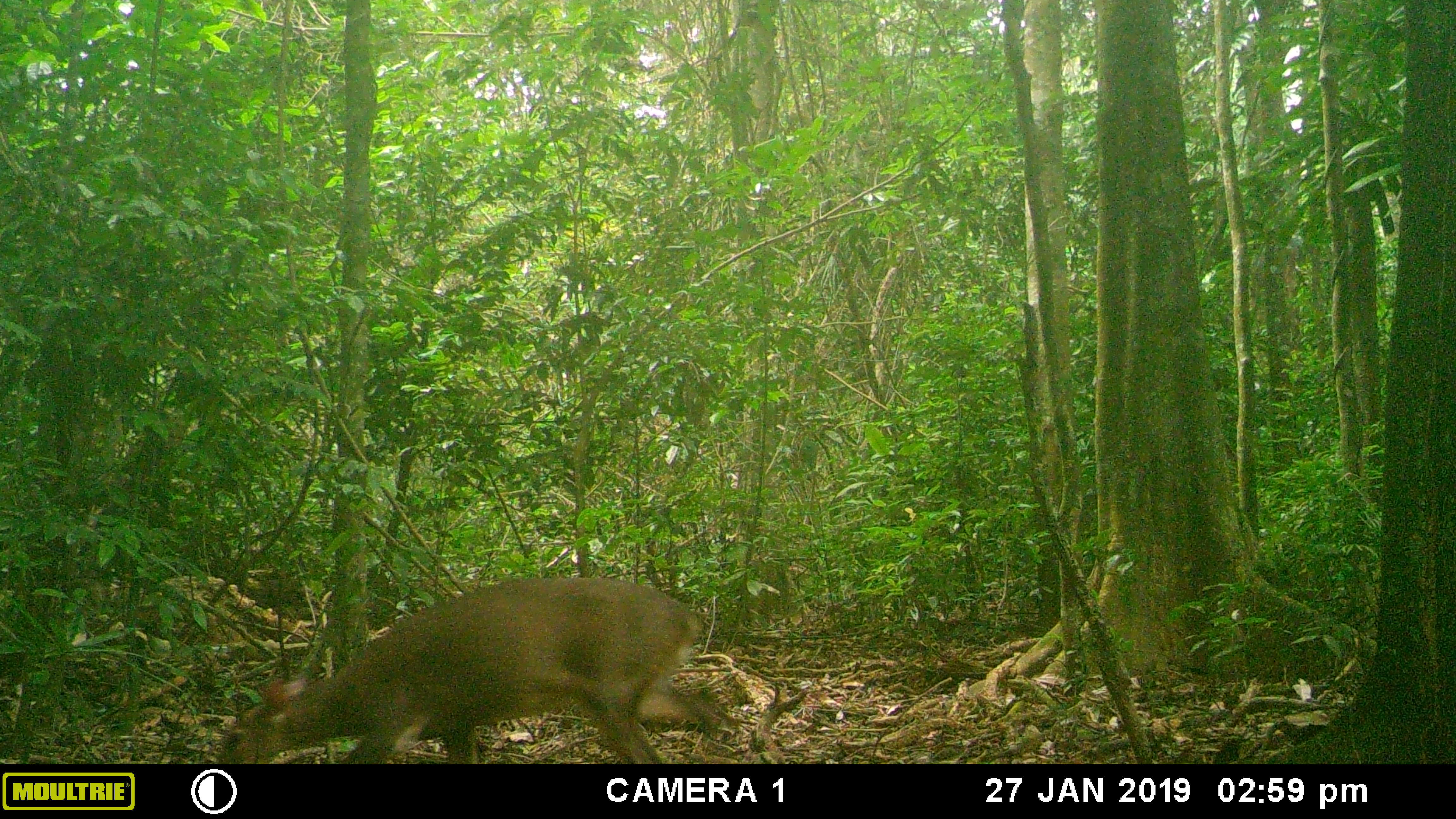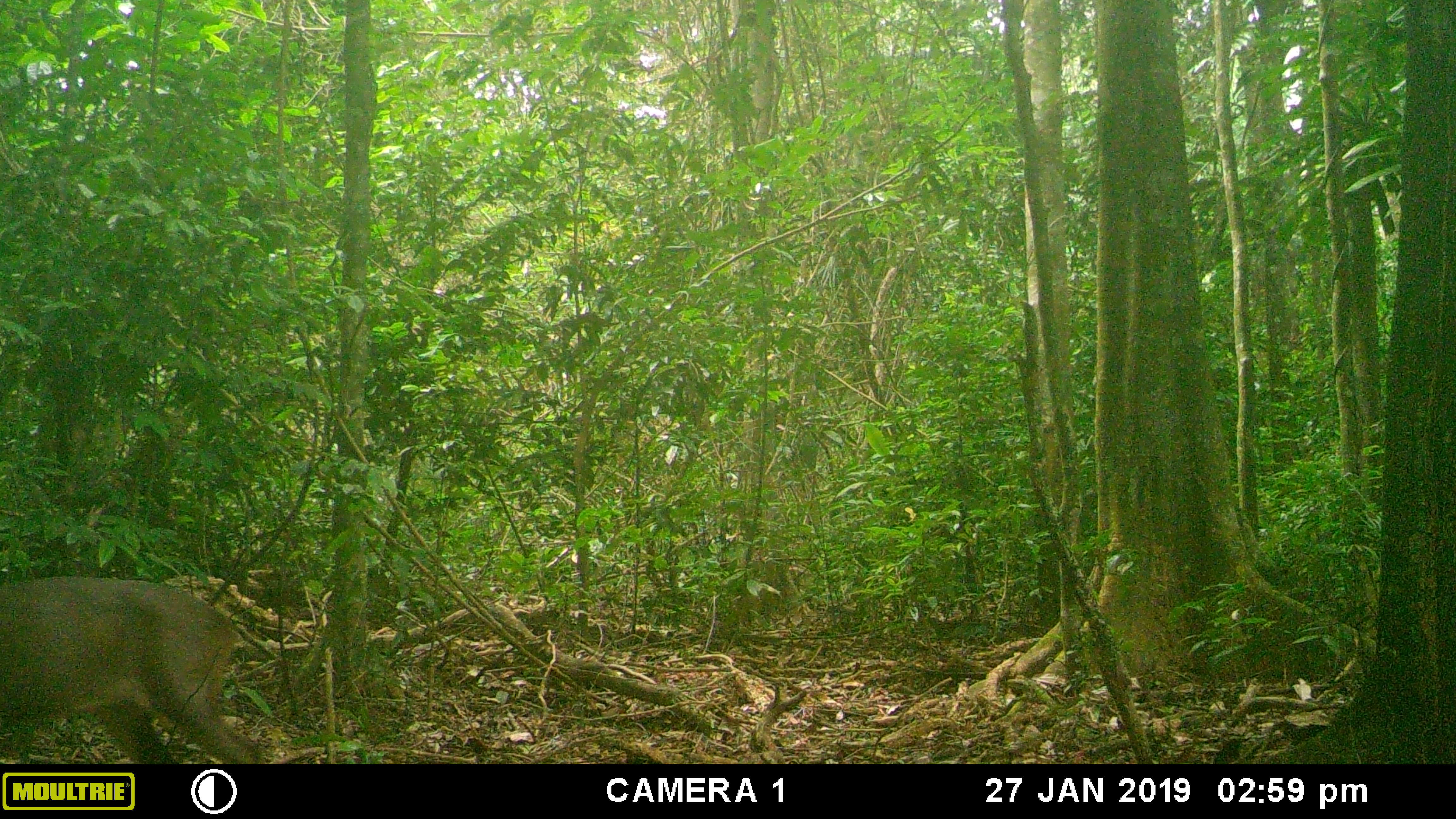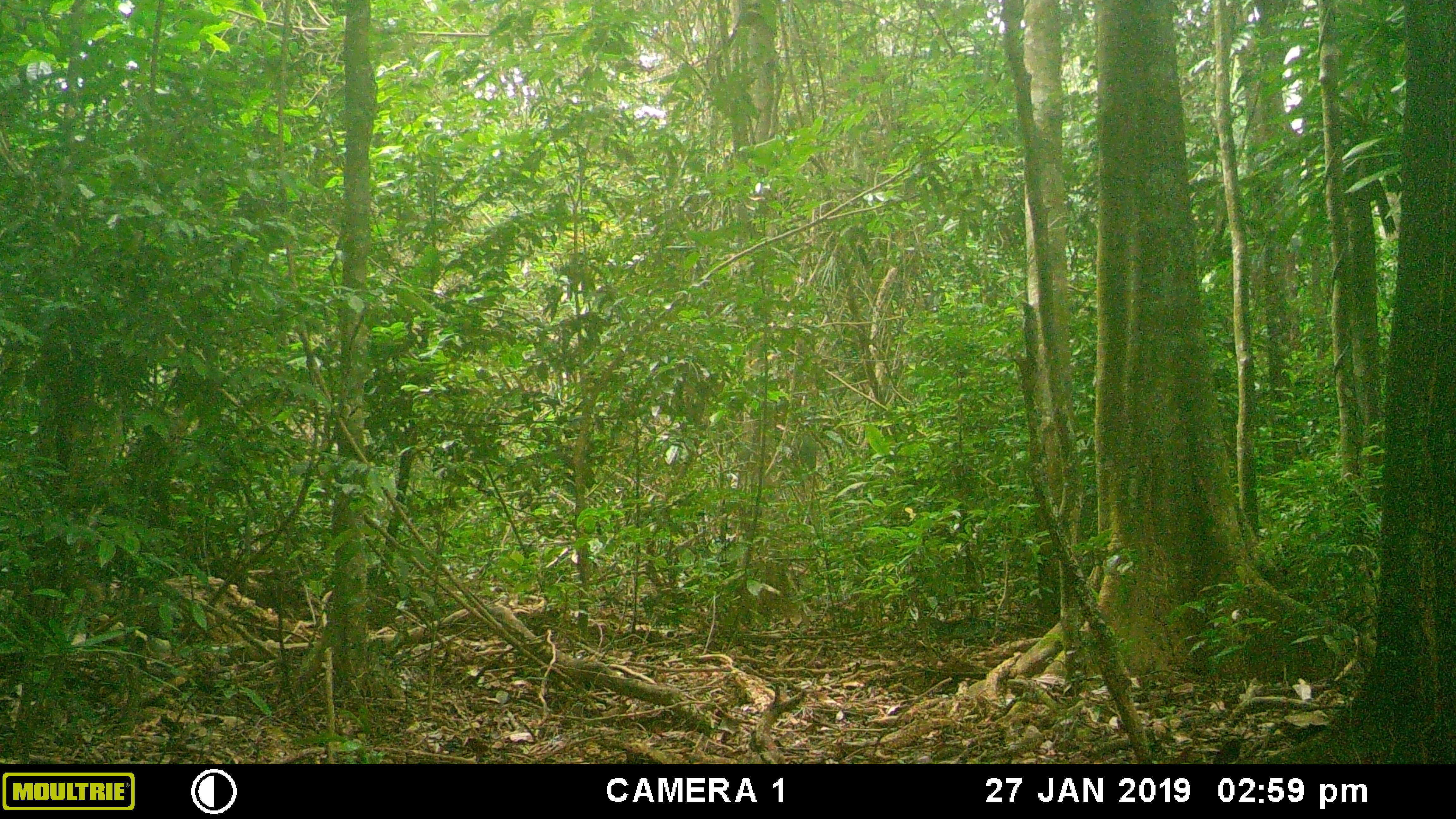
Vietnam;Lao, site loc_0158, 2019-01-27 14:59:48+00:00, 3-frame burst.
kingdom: Animalia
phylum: Chordata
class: Mammalia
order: Artiodactyla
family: Cervidae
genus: Muntiacus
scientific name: Muntiacus vuquangensis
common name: large-antlered muntjac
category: large antlered muntjac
Large antlered muntjac (large-antlered muntjac) (Muntiacus vuquangensis). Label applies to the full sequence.